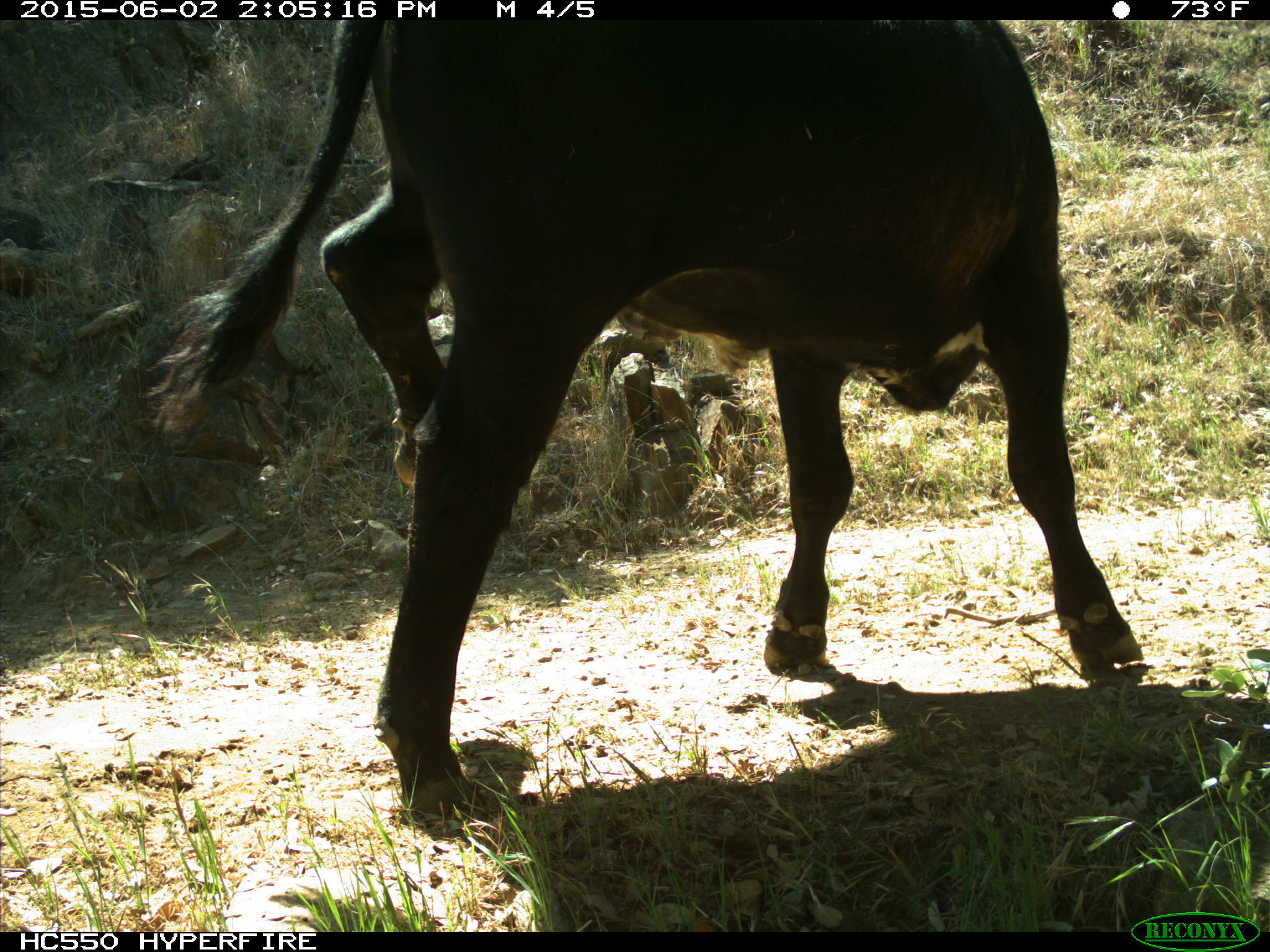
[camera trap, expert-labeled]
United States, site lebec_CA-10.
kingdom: Animalia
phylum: Chordata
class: Mammalia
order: Artiodactyla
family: Bovidae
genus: Bos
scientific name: Bos taurus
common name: domestic cow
Bos taurus (domestic cow).